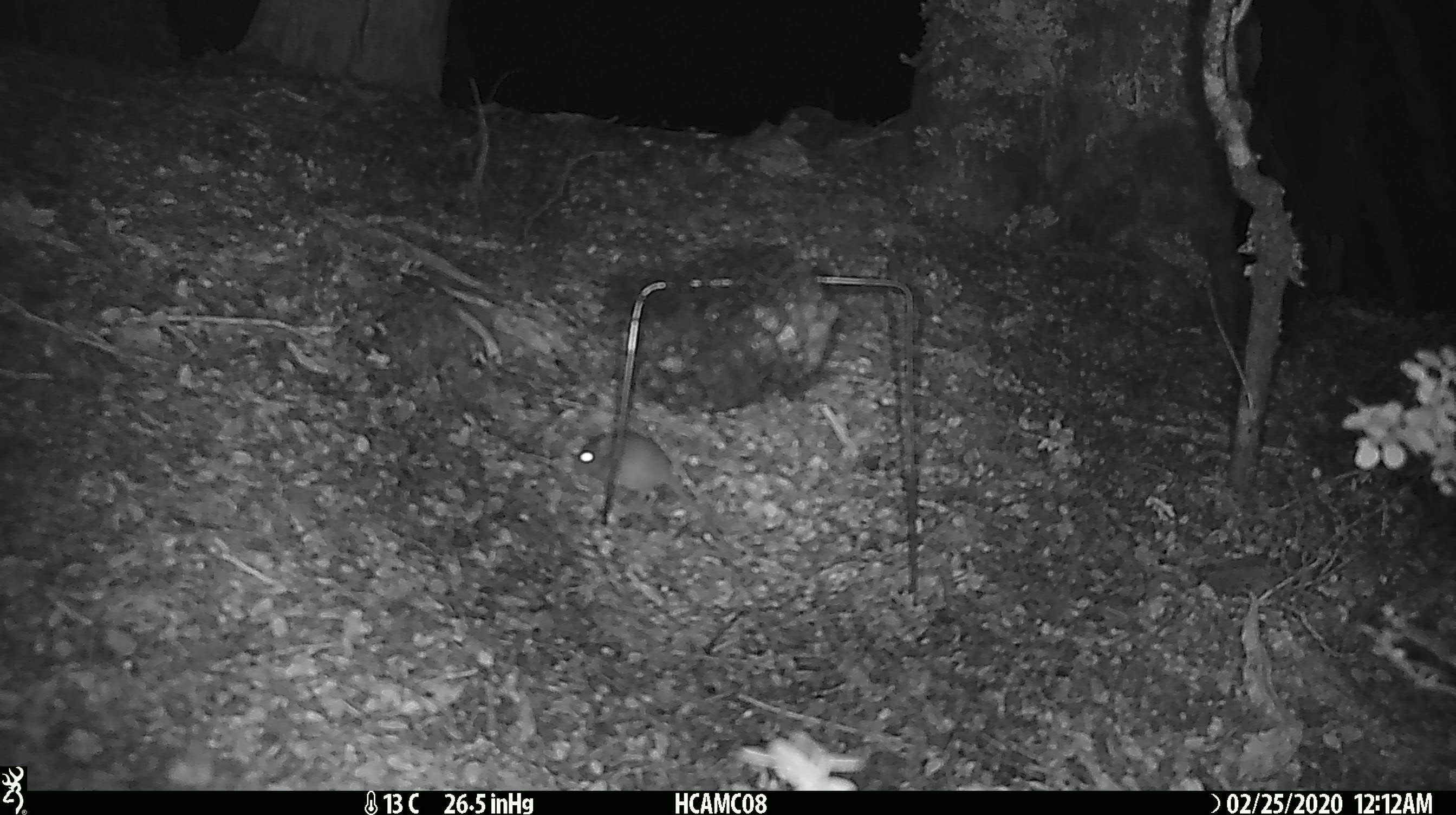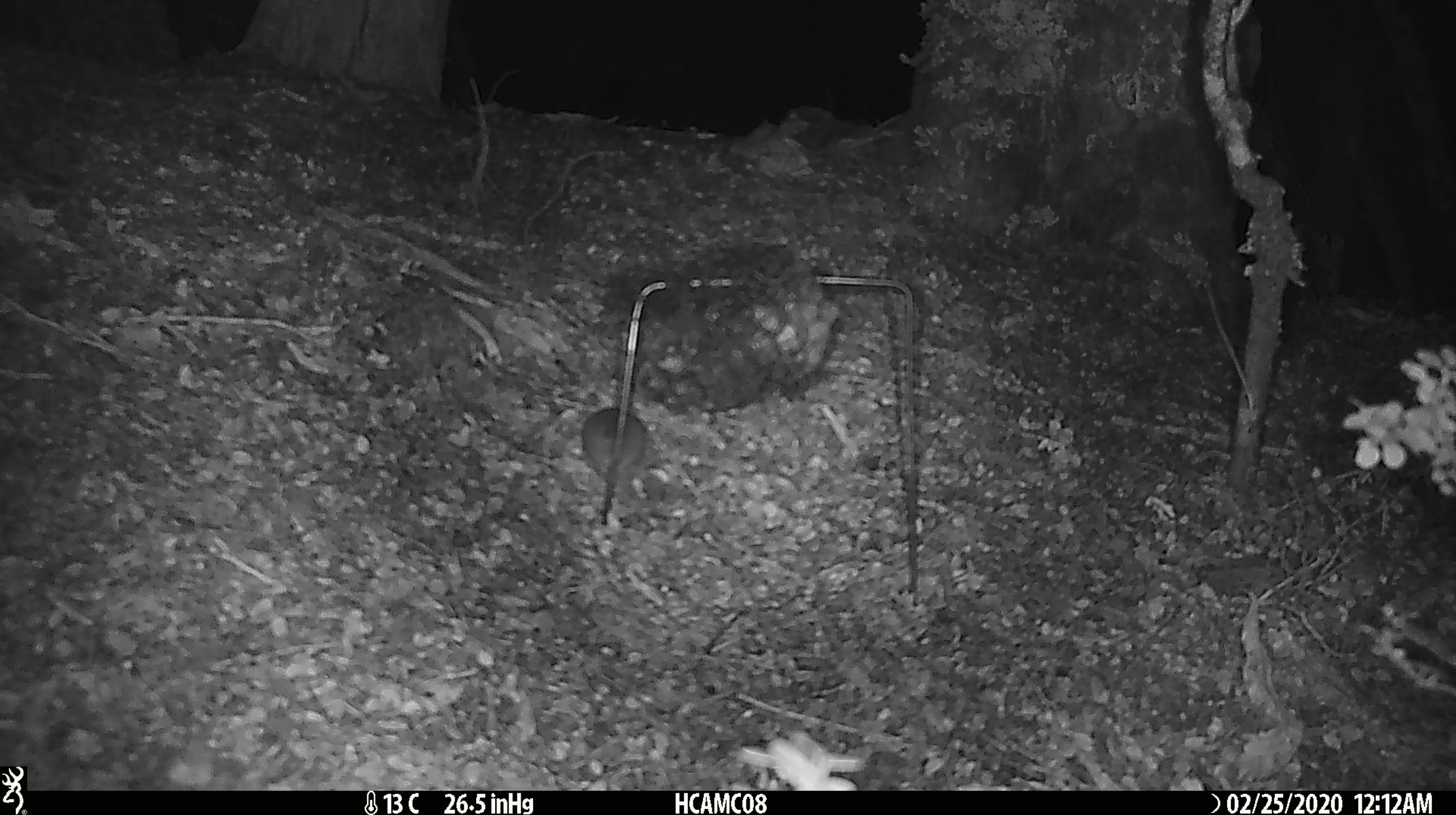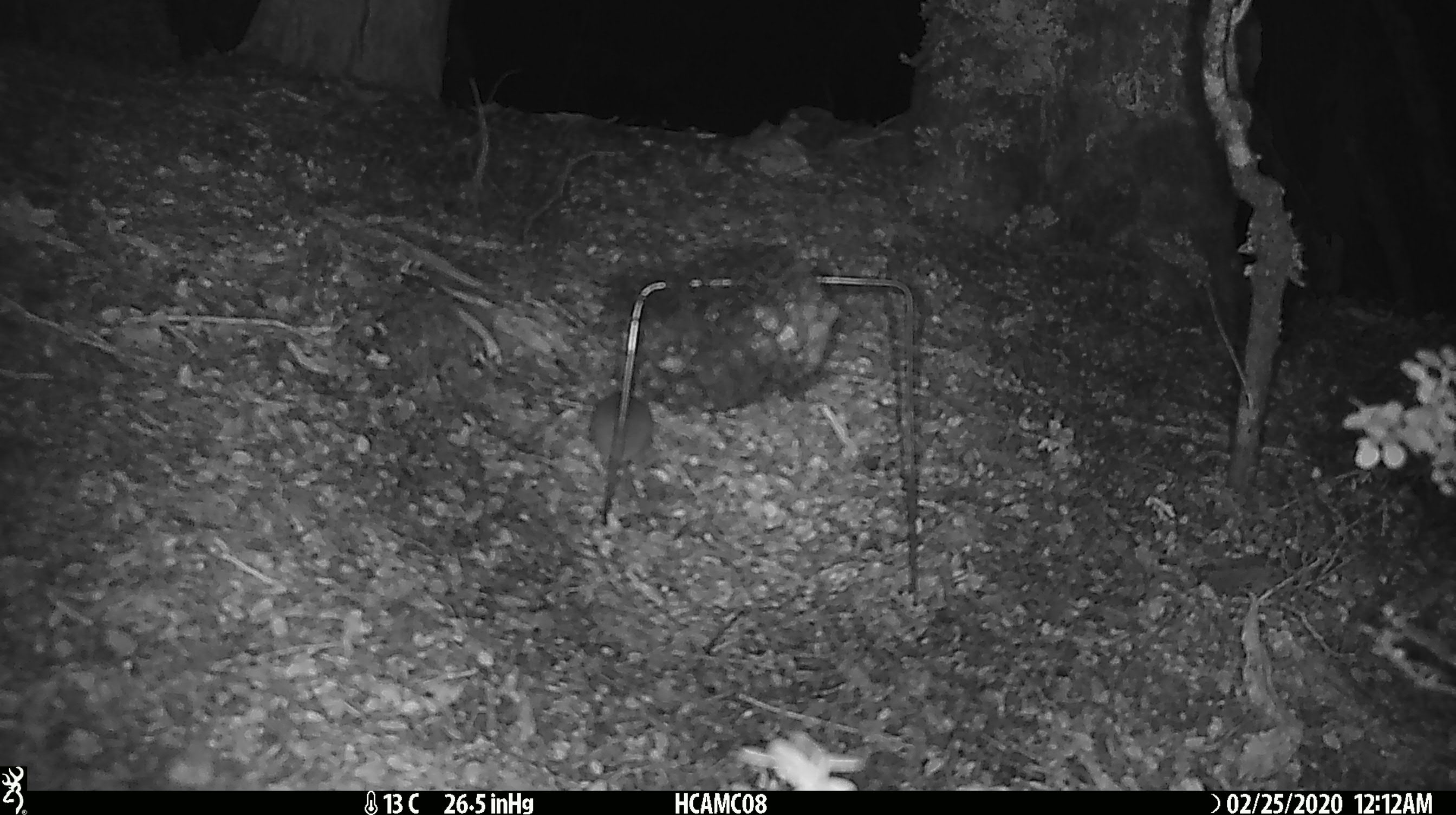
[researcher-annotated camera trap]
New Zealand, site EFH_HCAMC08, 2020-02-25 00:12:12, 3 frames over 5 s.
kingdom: Animalia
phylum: Chordata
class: Mammalia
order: Rodentia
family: Muridae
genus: Mus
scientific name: Mus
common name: mouse